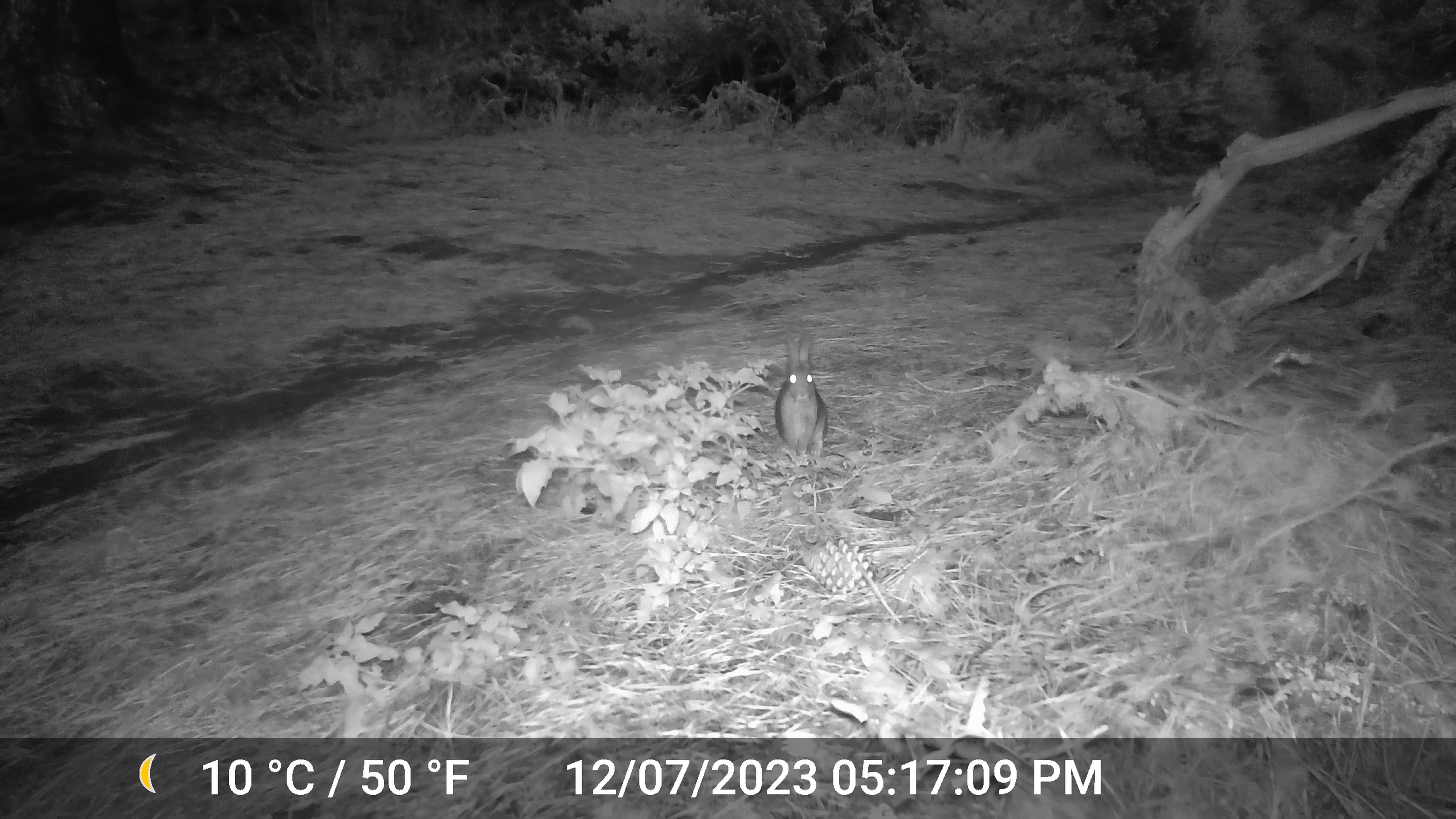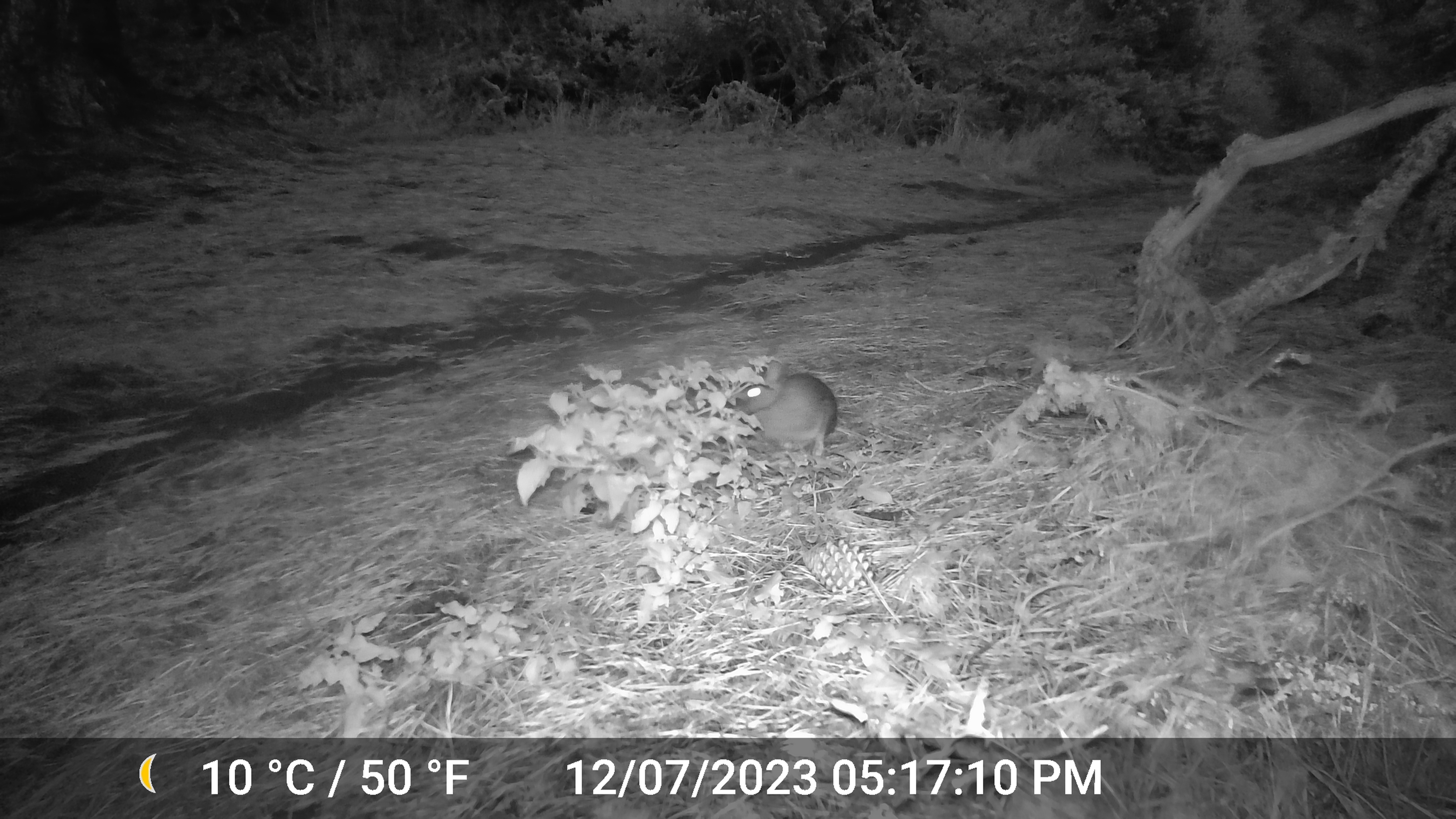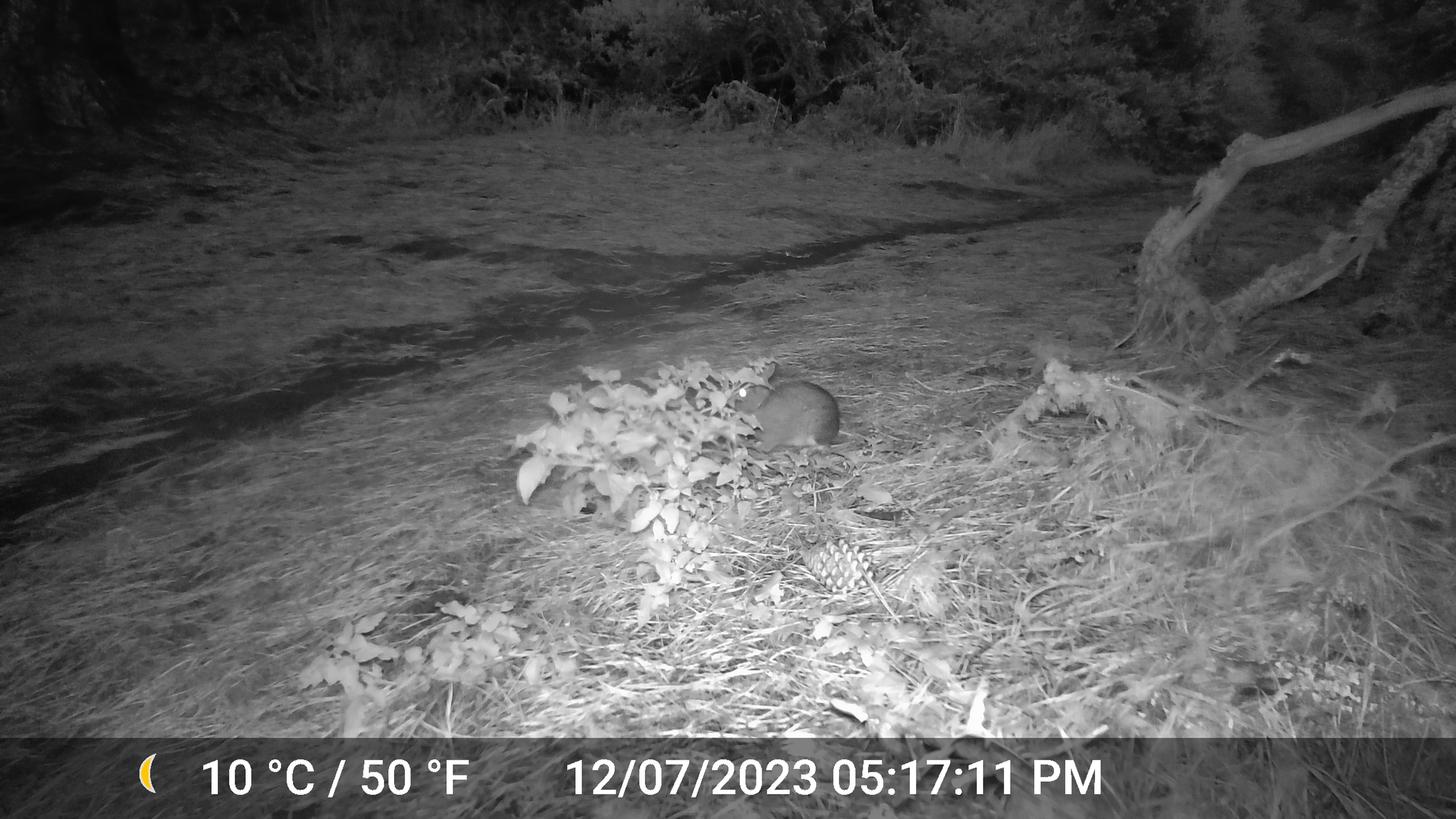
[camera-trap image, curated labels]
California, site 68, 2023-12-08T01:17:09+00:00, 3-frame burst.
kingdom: Animalia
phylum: Chordata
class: Mammalia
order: Lagomorpha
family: Leporidae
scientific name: Leporidae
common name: rabbit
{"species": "rabbit (Leporidae)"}